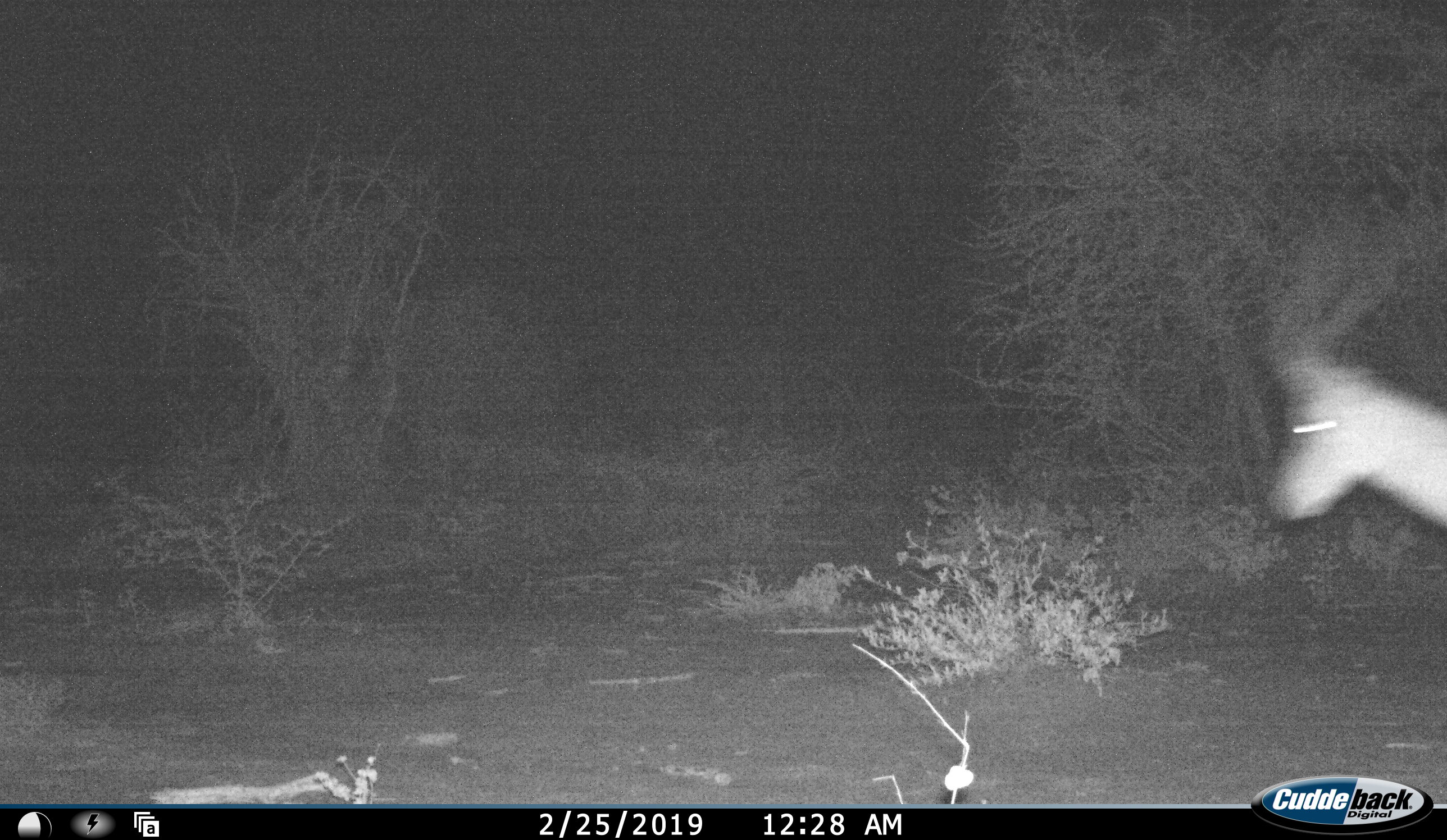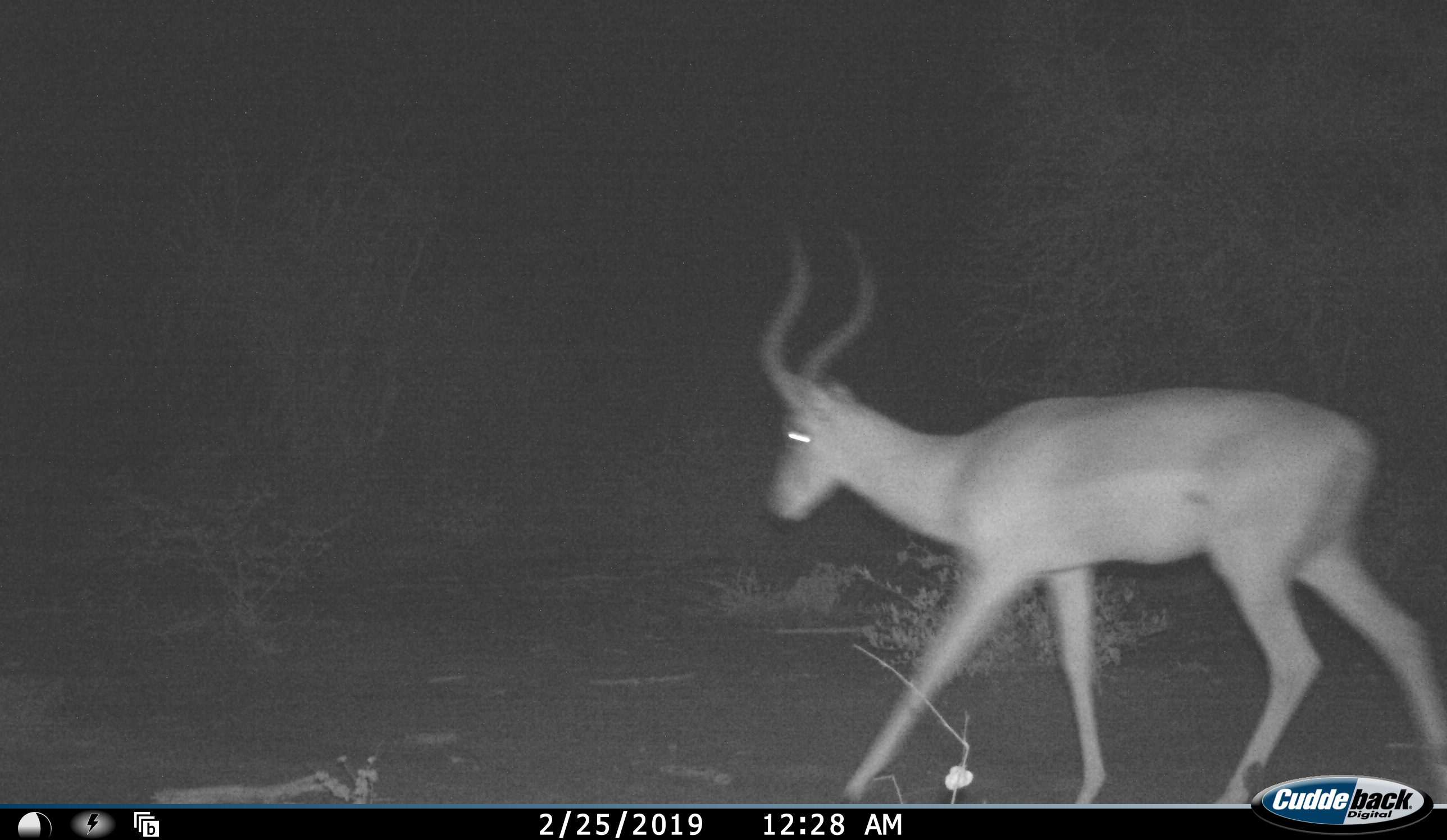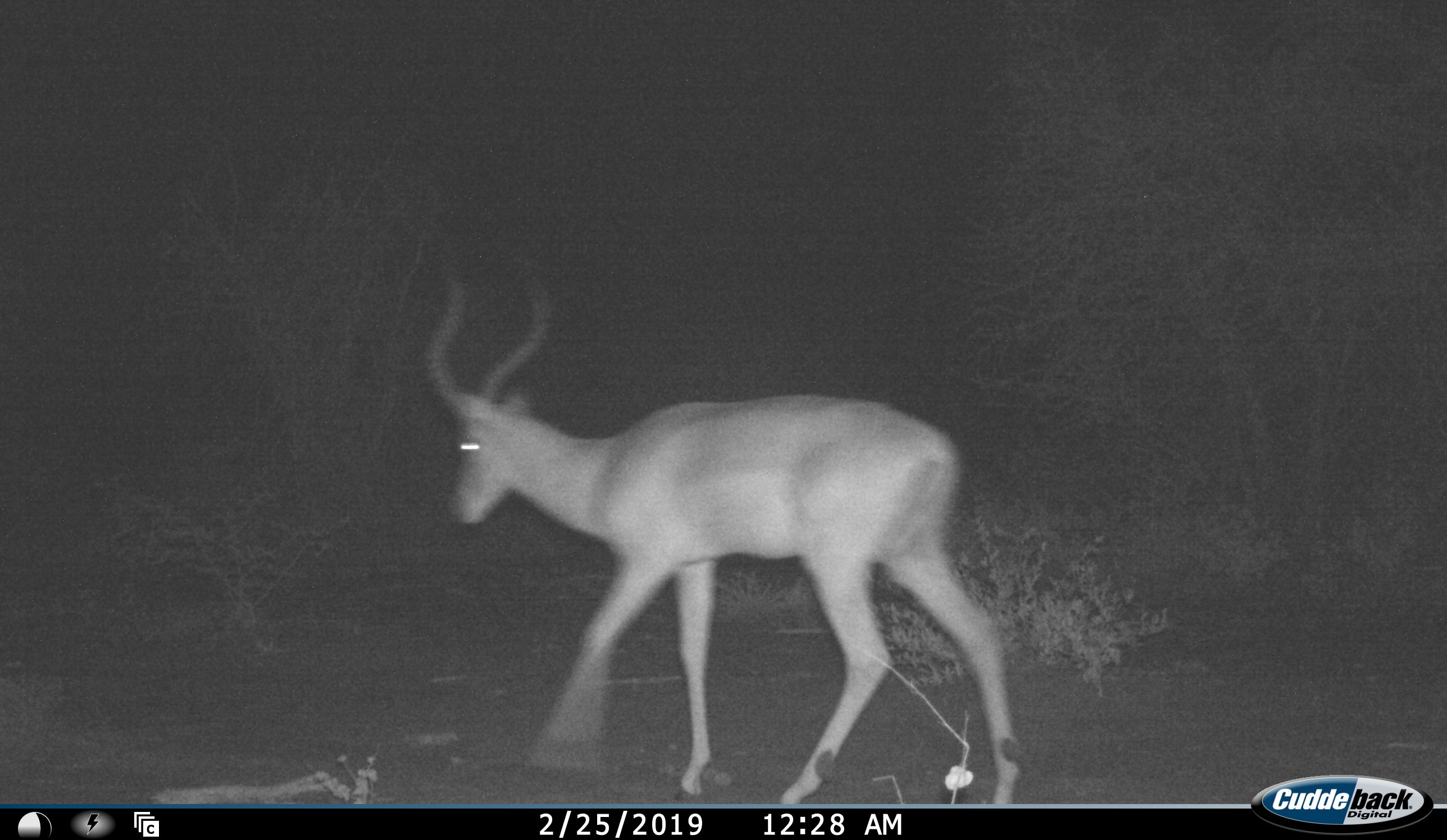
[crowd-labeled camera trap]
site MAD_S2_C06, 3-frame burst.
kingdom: Animalia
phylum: Chordata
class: Mammalia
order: Artiodactyla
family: Bovidae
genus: Aepyceros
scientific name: Aepyceros melampus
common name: impala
Impala (Aepyceros melampus), count 1. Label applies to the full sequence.